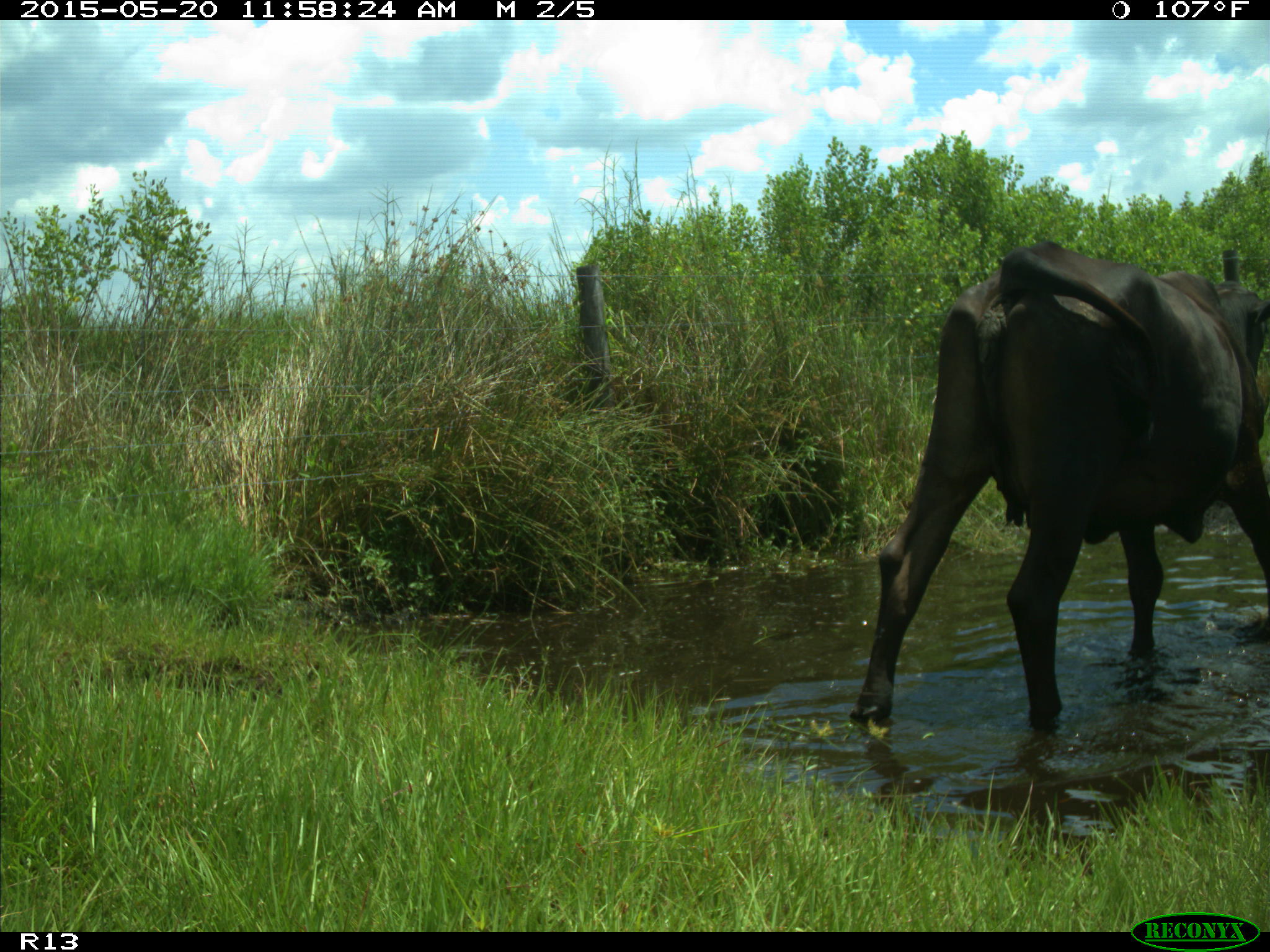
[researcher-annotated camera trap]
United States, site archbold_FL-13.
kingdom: Animalia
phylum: Chordata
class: Mammalia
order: Artiodactyla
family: Bovidae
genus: Bos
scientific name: Bos taurus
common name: domestic cow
Bos taurus (domestic cow).